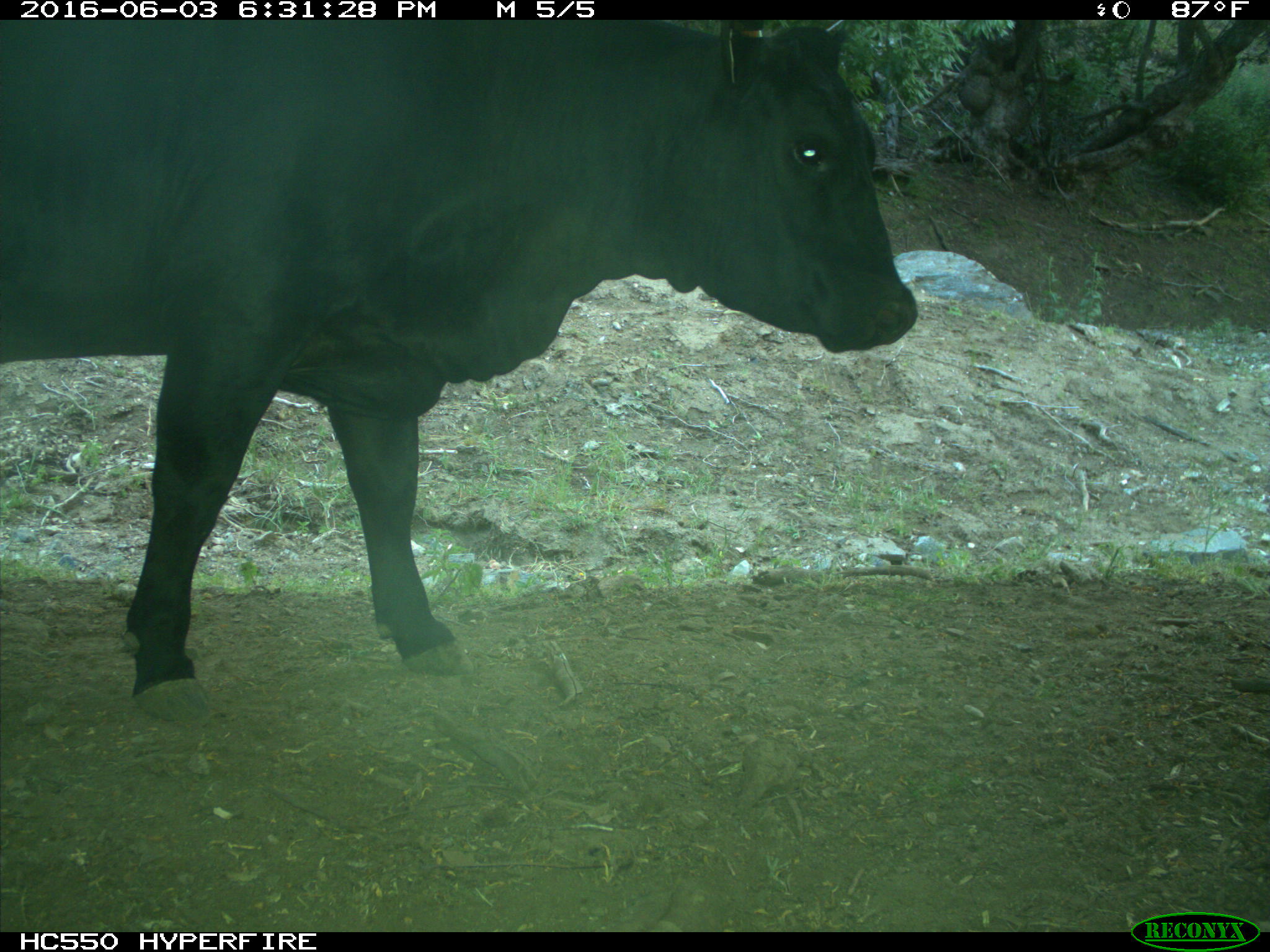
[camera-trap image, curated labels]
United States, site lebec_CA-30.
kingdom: Animalia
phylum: Chordata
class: Mammalia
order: Artiodactyla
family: Bovidae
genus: Bos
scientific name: Bos taurus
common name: domestic cow